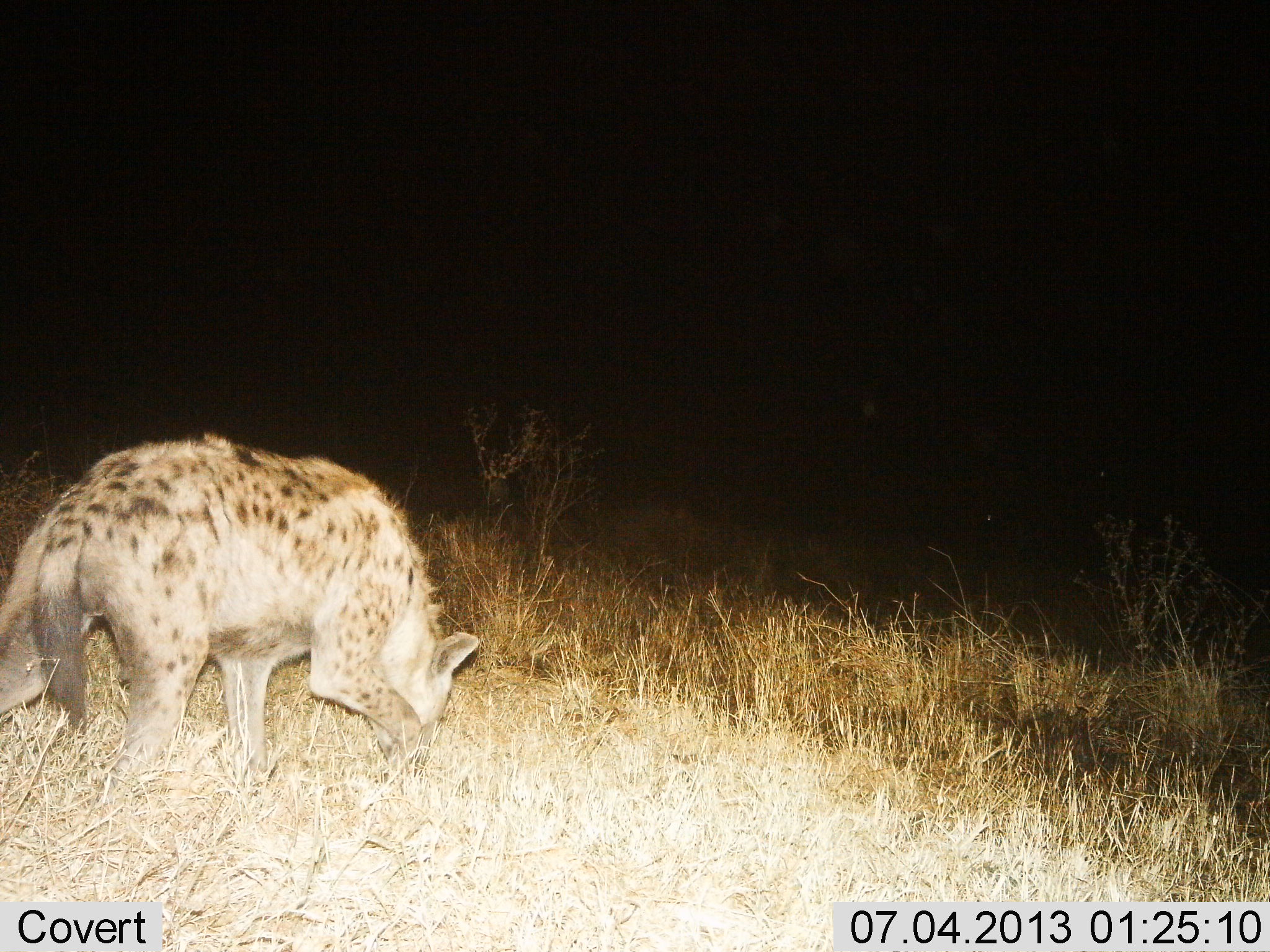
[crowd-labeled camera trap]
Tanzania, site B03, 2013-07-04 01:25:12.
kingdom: Animalia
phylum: Chordata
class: Mammalia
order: Carnivora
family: Hyaenidae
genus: Crocuta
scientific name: Crocuta crocuta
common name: spotted hyena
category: hyenaspotted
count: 1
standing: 30%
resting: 0%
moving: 50%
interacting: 0%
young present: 0%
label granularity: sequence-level